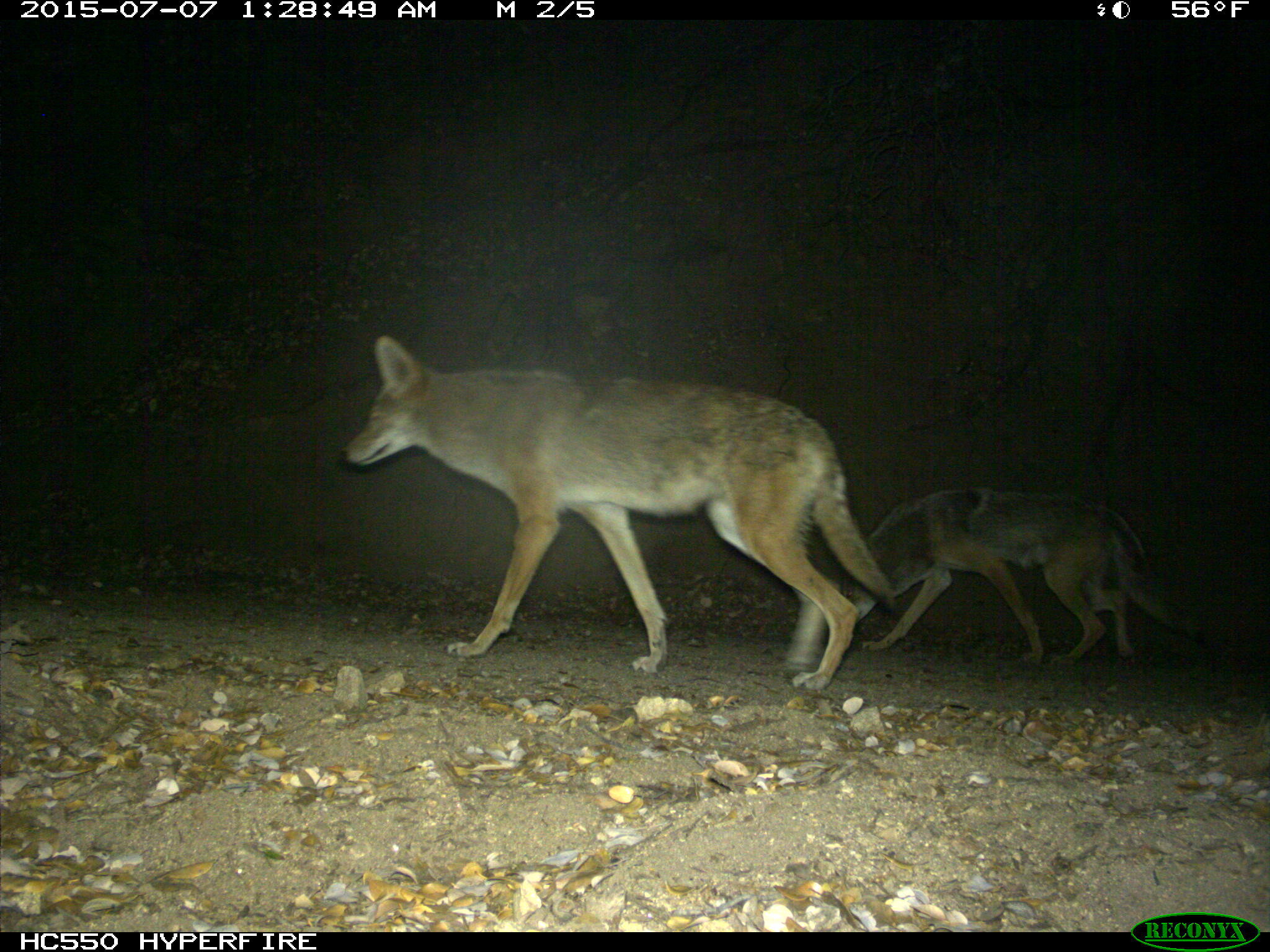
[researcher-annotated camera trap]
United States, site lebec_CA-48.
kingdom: Animalia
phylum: Chordata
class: Mammalia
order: Carnivora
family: Canidae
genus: Canis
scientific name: Canis latrans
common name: coyote